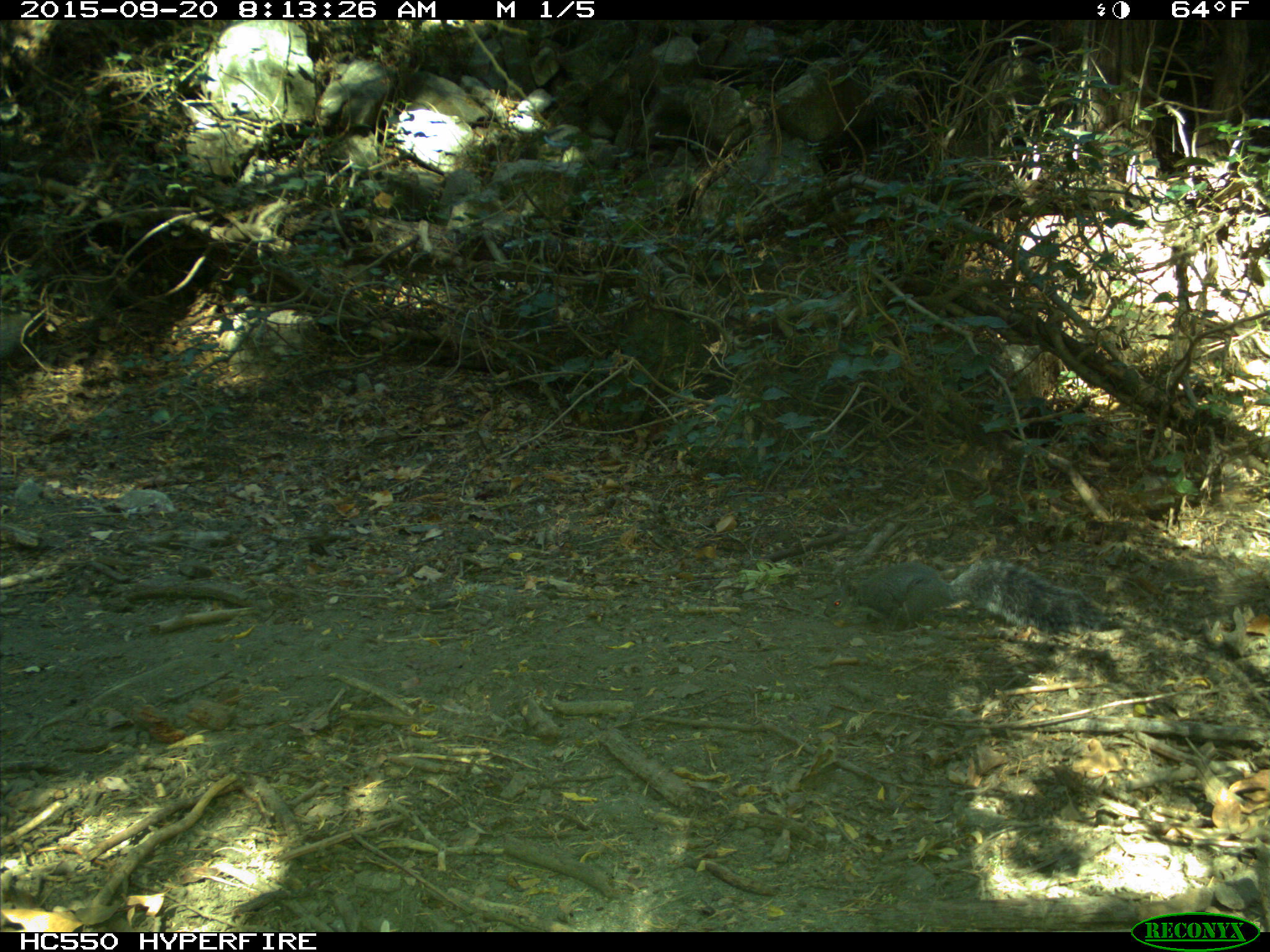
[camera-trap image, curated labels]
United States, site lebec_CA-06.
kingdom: Animalia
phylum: Chordata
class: Mammalia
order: Rodentia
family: Sciuridae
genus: Sciurus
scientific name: Sciurus carolinensis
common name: eastern gray squirrel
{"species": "Sciurus carolinensis (eastern gray squirrel)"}